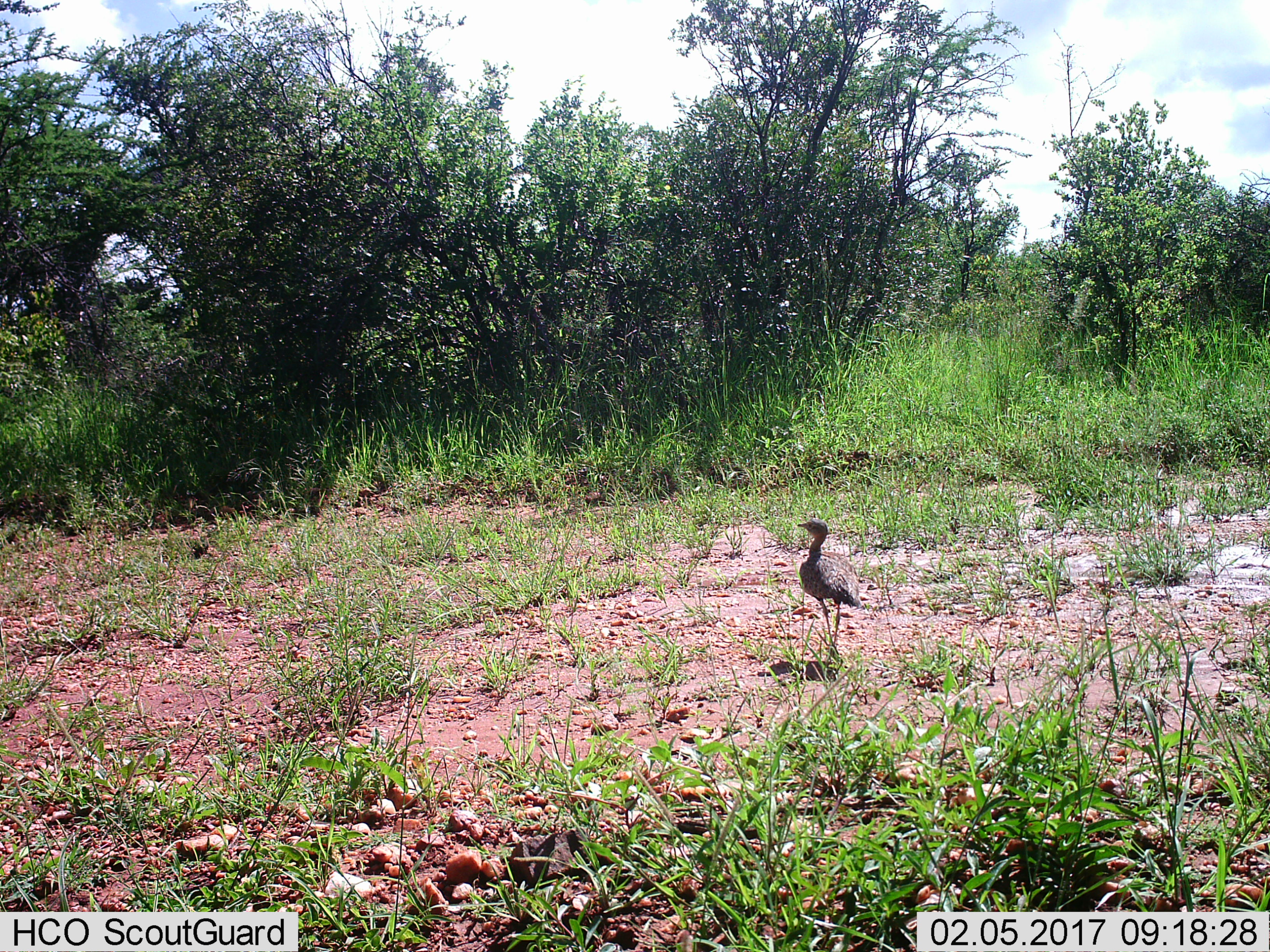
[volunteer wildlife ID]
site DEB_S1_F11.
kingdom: Animalia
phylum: Chordata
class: Aves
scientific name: Aves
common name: bird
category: birdother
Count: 1.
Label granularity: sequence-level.